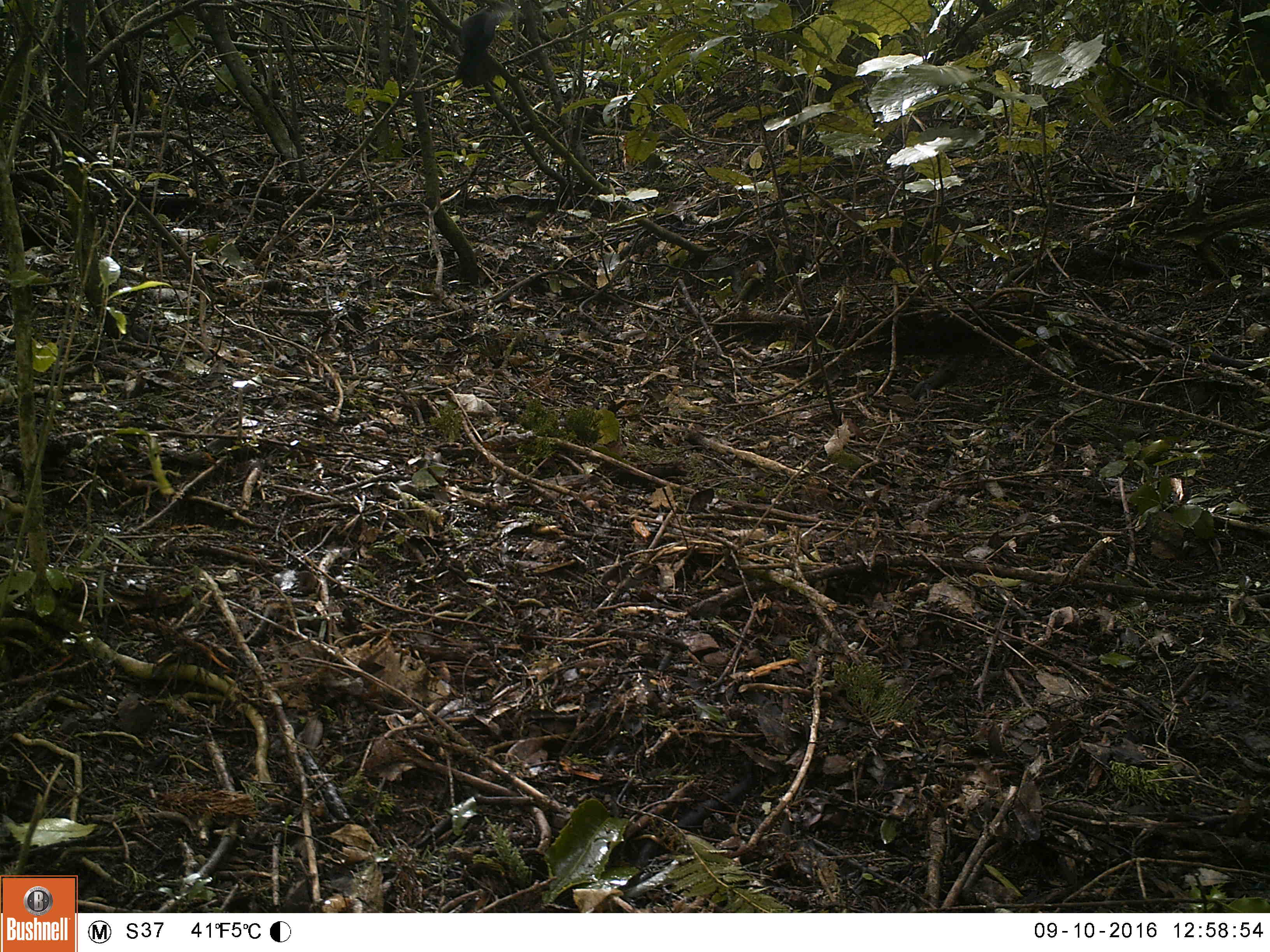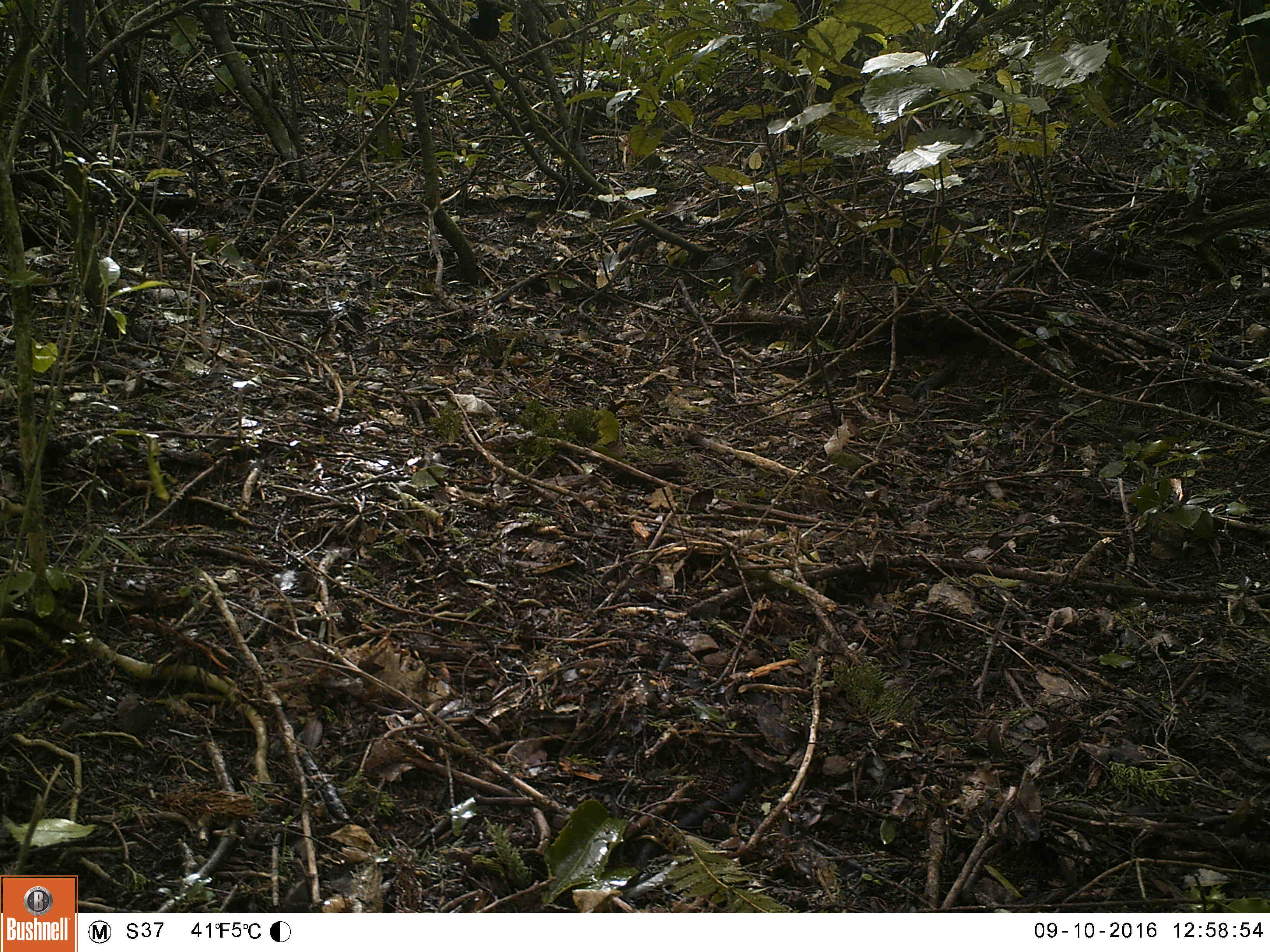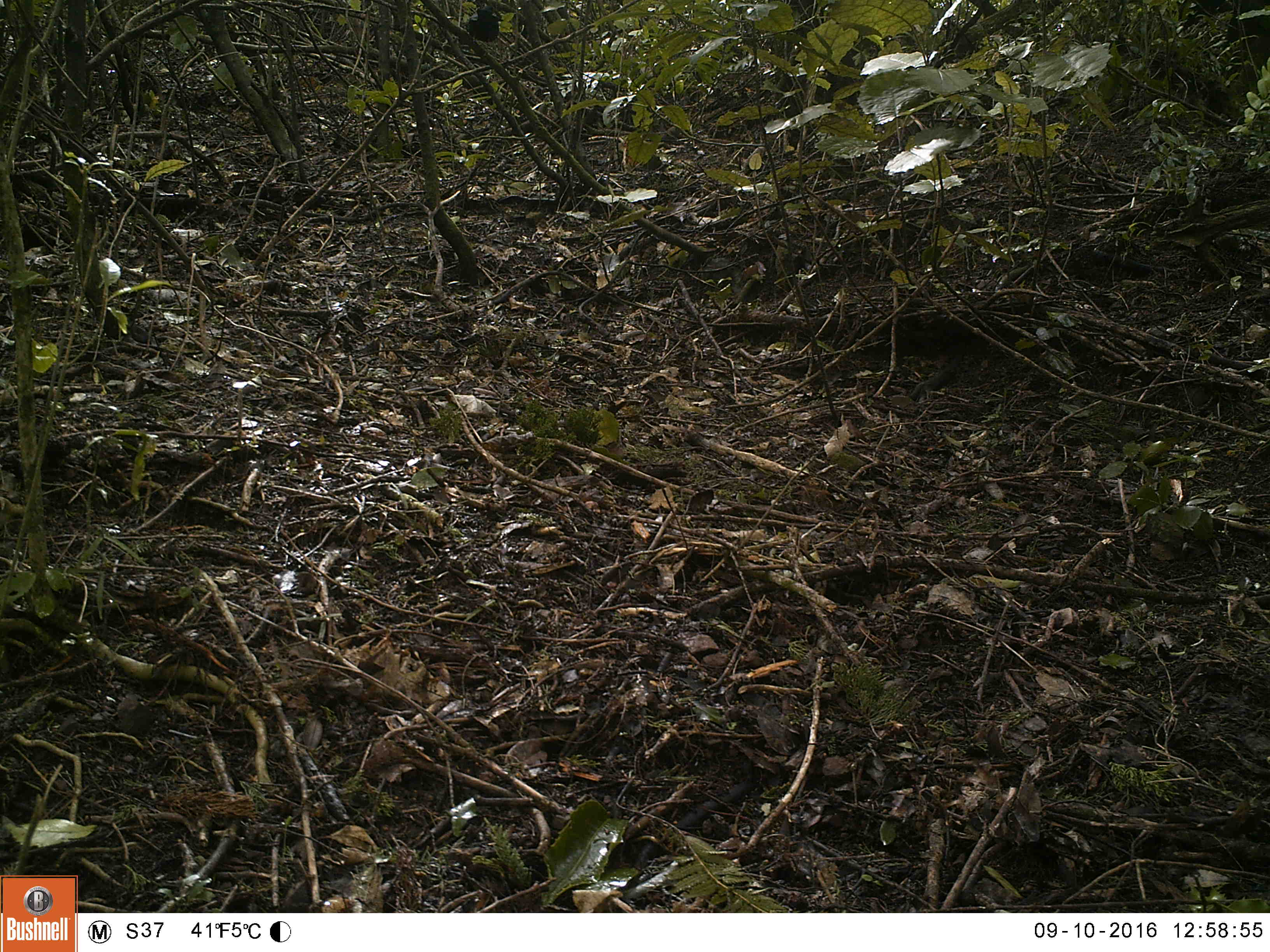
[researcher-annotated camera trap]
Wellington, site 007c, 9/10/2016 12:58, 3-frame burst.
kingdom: Animalia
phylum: Chordata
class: Aves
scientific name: Aves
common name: bird